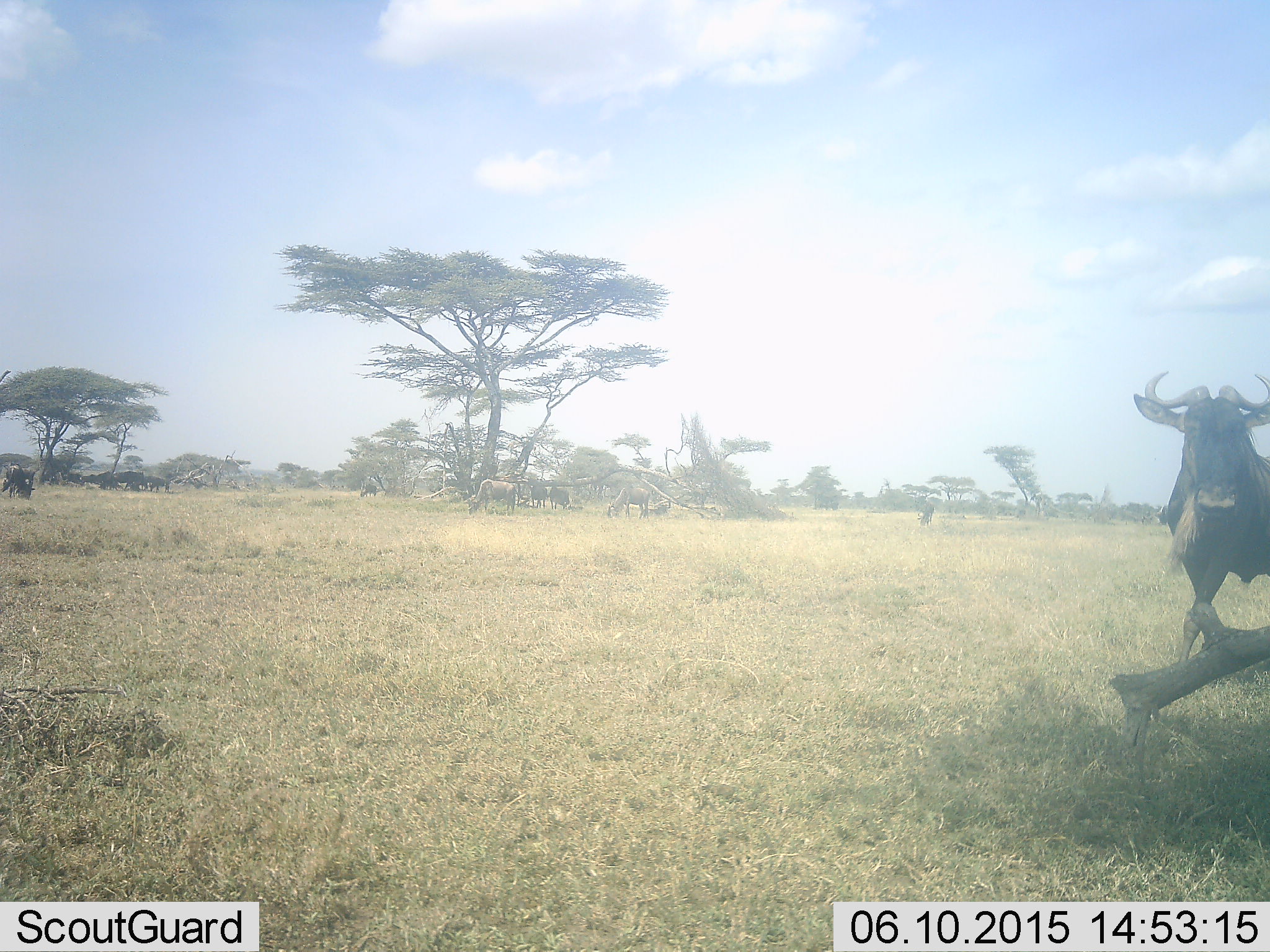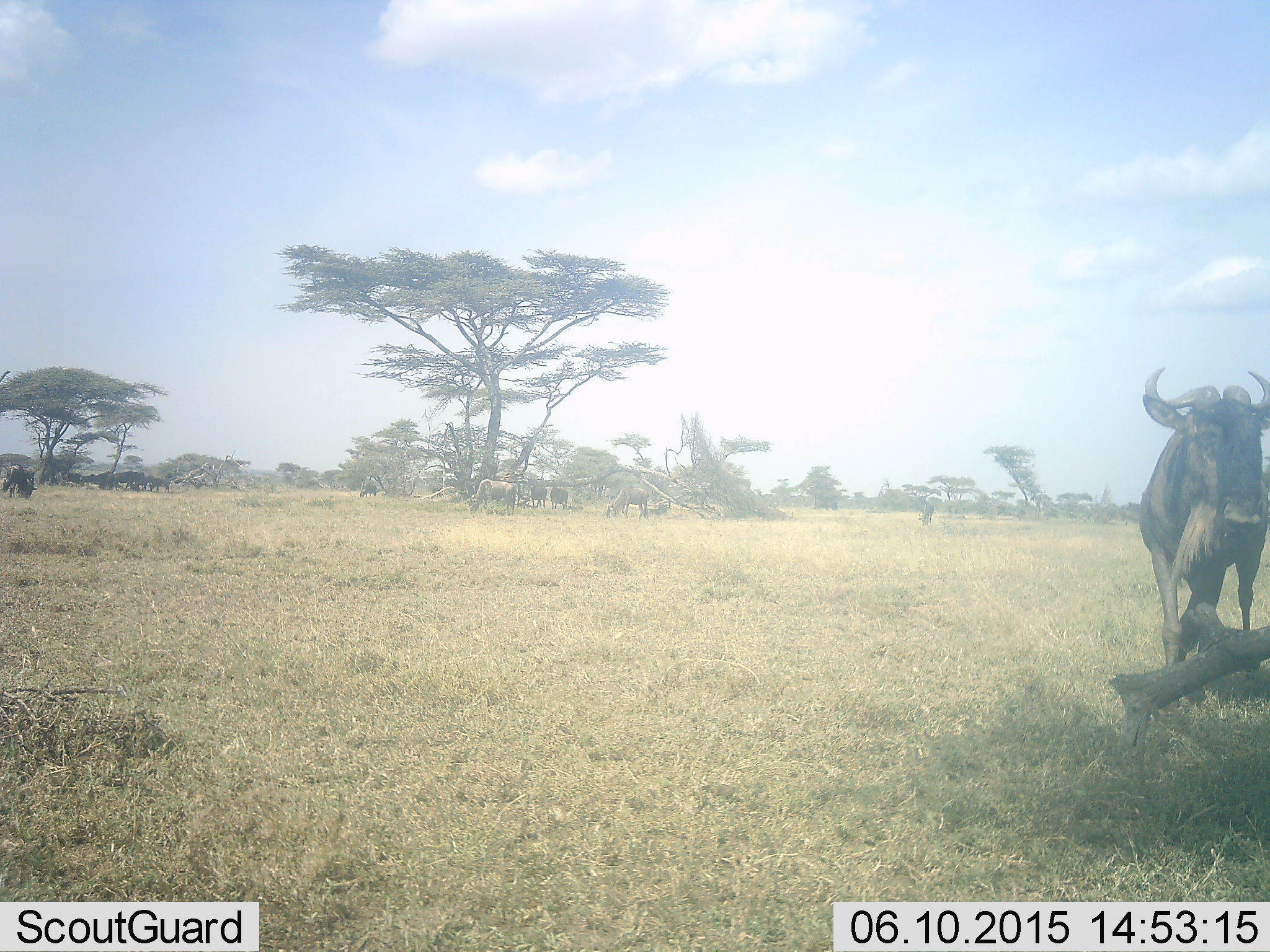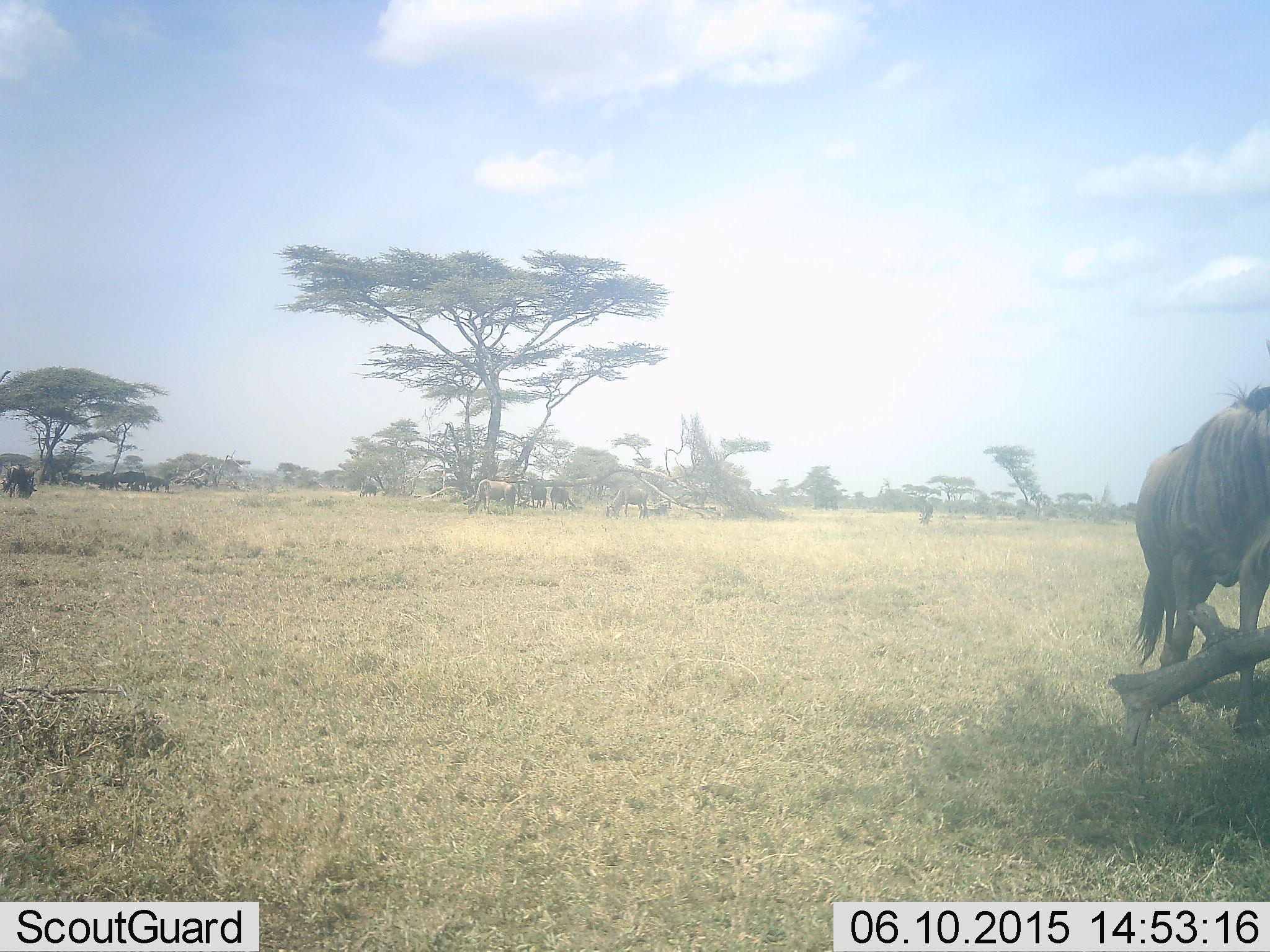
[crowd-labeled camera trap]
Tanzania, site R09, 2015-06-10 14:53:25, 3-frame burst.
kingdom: Animalia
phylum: Chordata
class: Mammalia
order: Artiodactyla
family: Bovidae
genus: Connochaetes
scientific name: Connochaetes taurinus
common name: blue wildebeest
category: wildebeest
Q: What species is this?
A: Wildebeest (blue wildebeest) (Connochaetes taurinus).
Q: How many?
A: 1.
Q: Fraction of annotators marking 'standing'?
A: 40%.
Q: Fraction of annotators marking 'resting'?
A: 0%.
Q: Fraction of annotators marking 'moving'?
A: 80%.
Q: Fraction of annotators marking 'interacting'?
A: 0%.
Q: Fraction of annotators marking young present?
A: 0%.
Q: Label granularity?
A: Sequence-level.